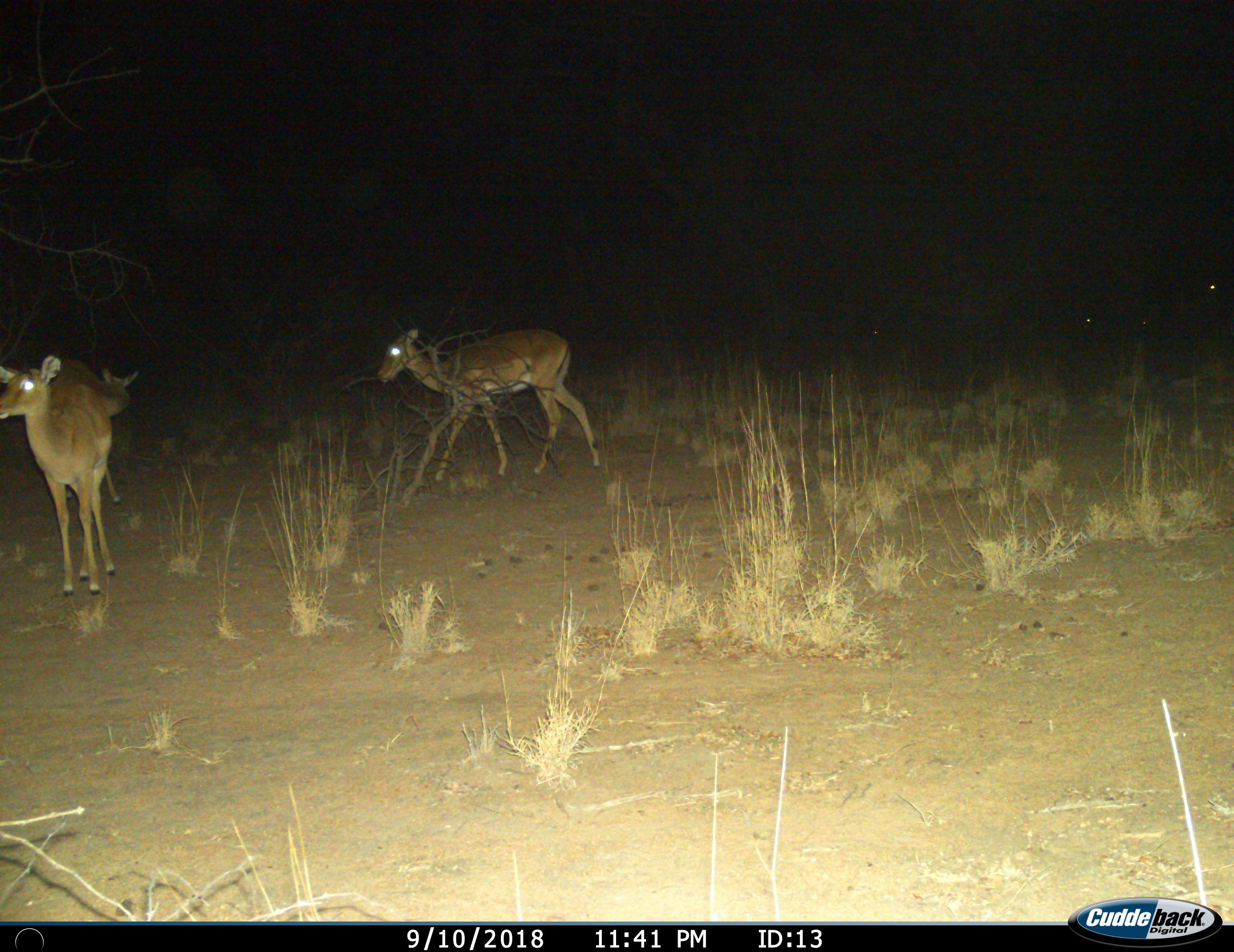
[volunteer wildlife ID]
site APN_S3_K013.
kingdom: Animalia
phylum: Chordata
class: Mammalia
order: Artiodactyla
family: Bovidae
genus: Aepyceros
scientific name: Aepyceros melampus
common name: impala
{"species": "impala (Aepyceros melampus)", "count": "3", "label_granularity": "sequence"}